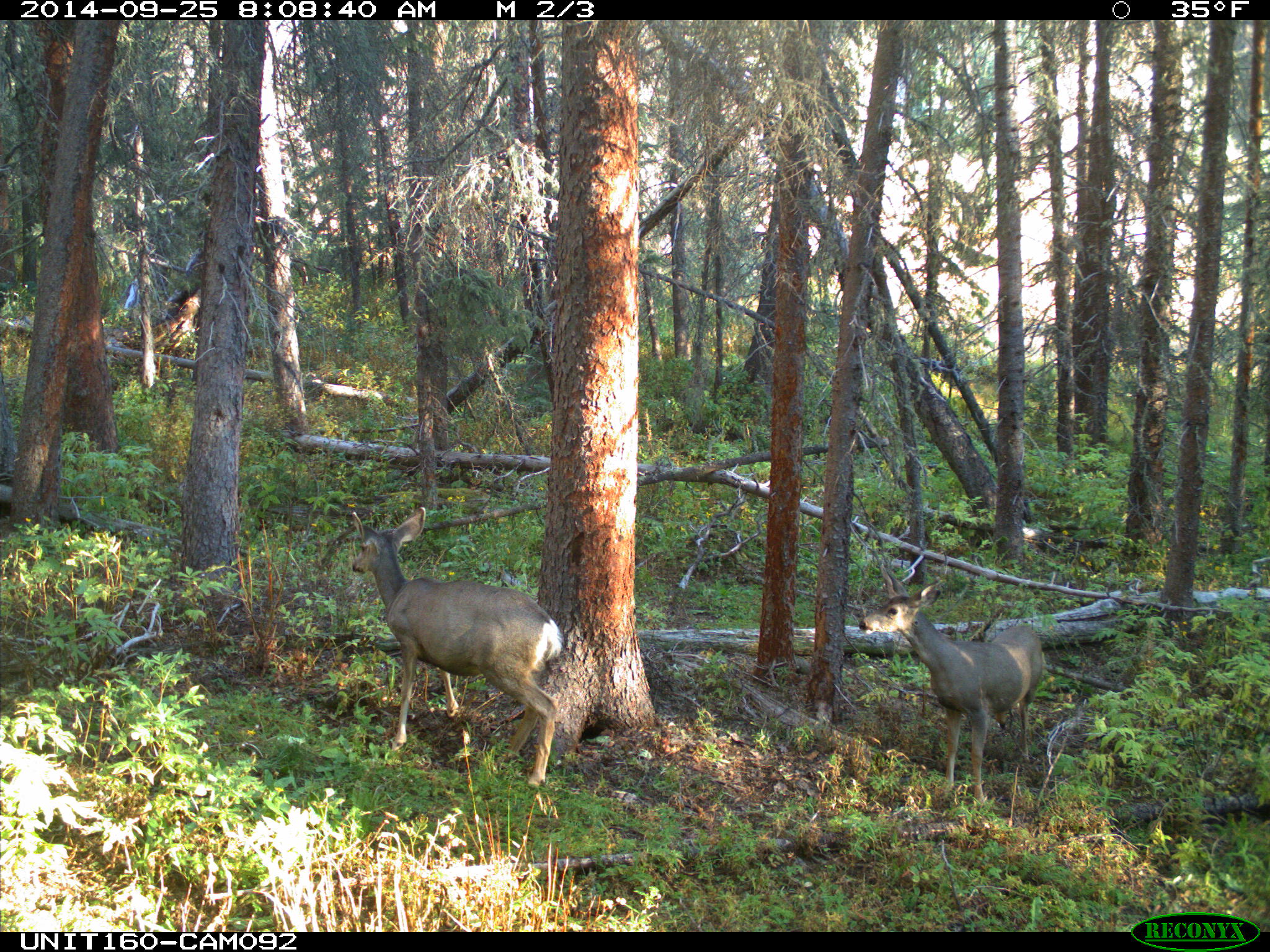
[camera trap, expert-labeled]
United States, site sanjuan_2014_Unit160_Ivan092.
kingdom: Animalia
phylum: Chordata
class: Mammalia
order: Artiodactyla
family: Cervidae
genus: Odocoileus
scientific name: Odocoileus hemionus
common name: mule deer